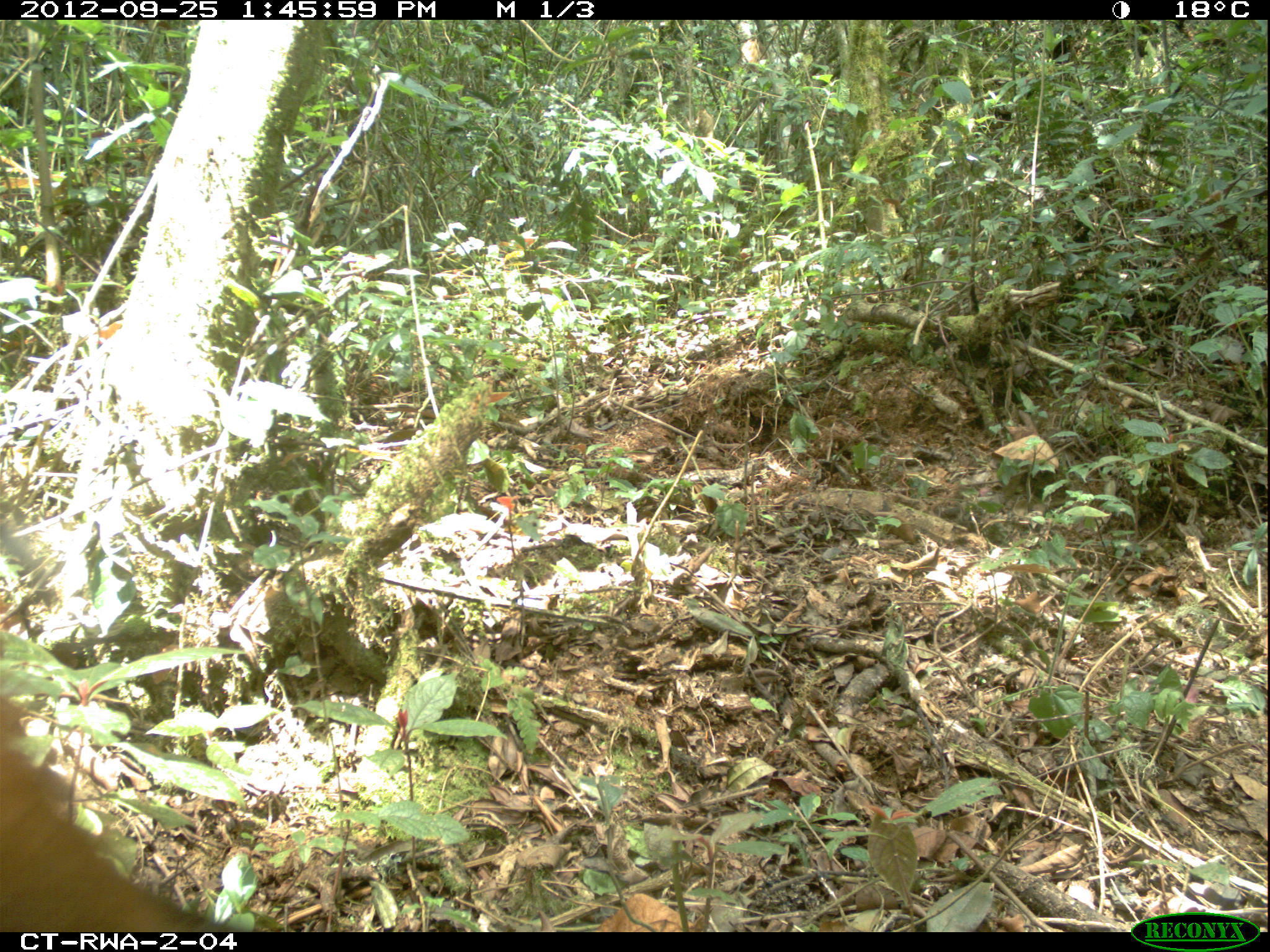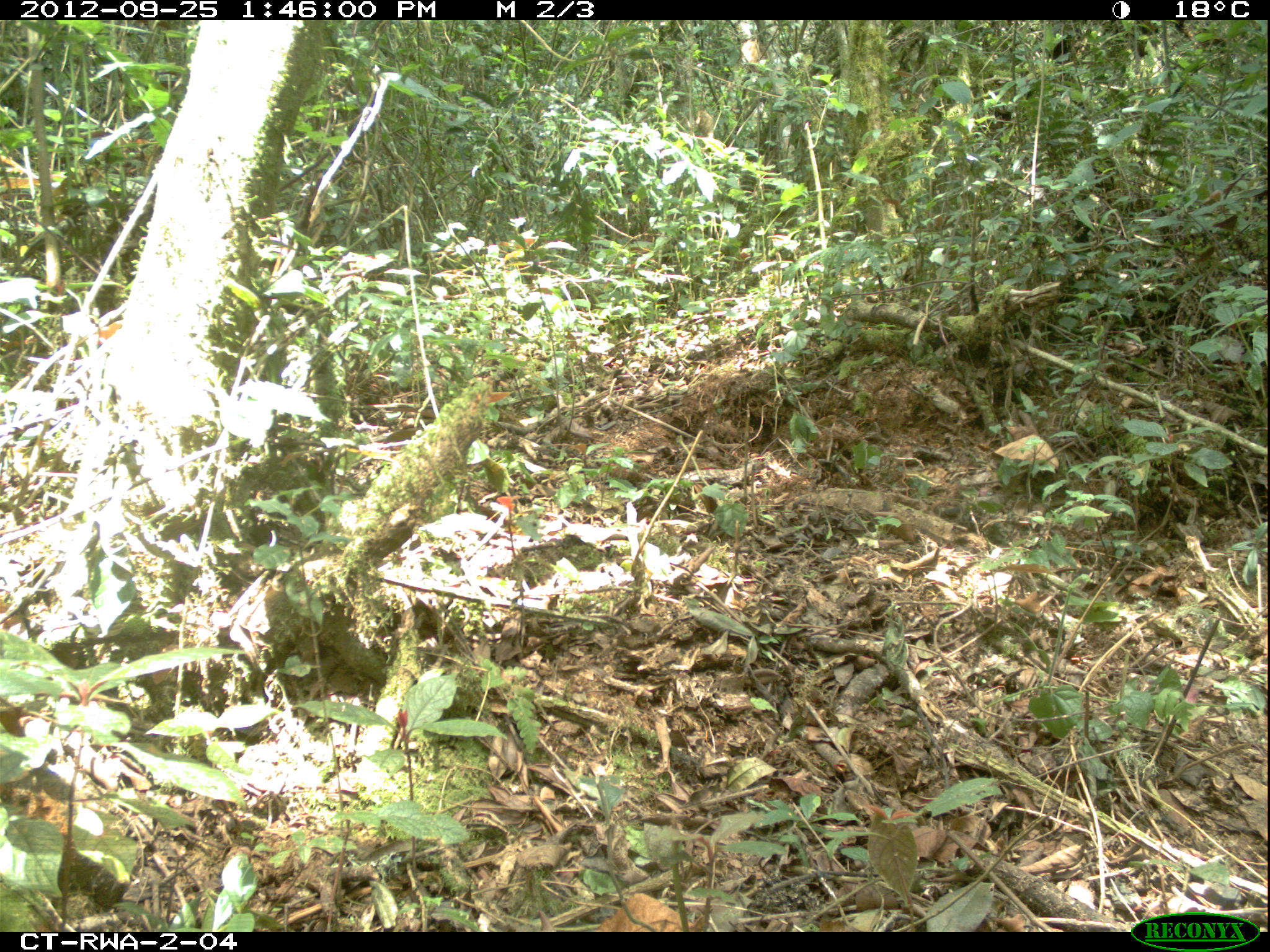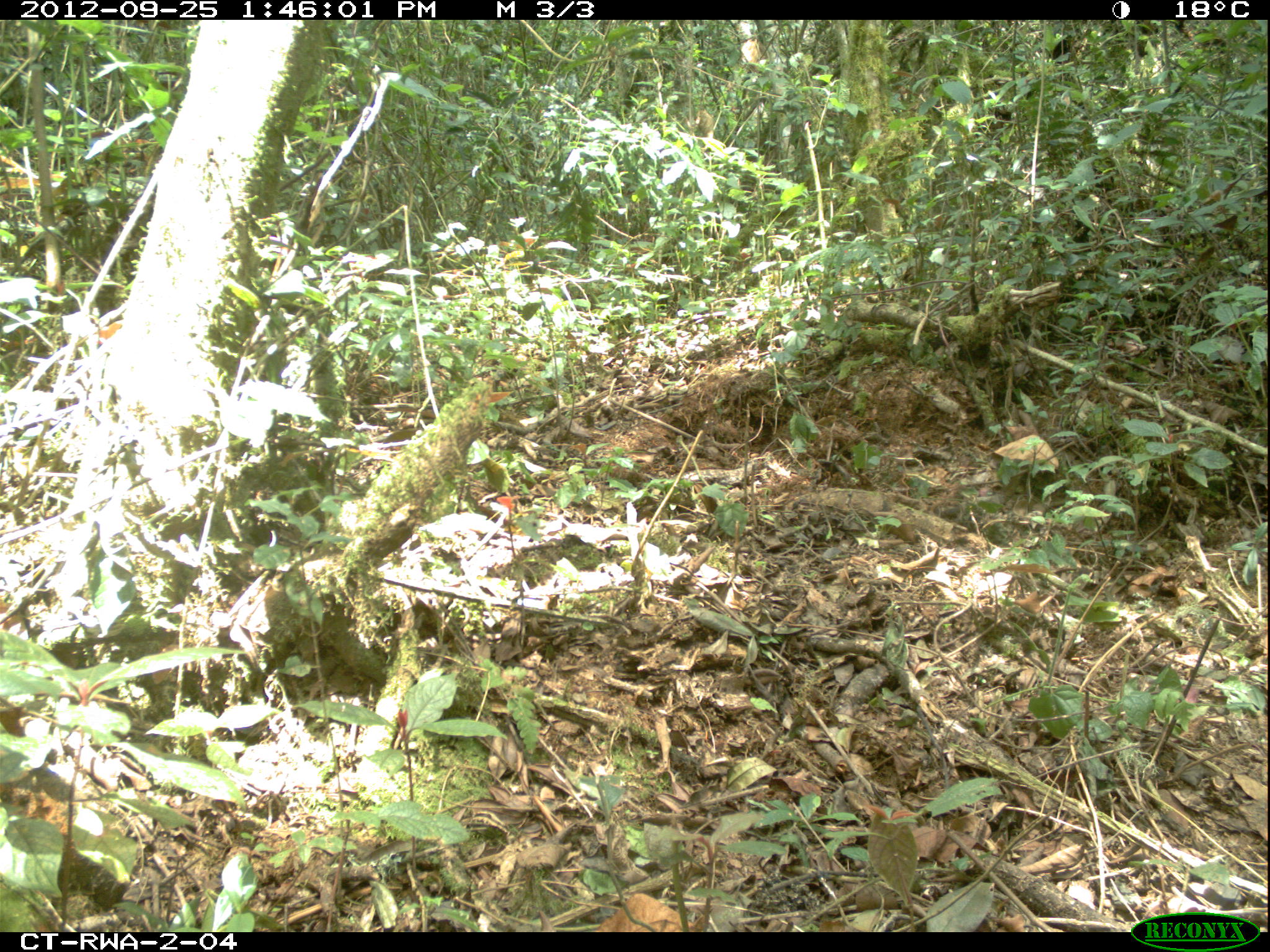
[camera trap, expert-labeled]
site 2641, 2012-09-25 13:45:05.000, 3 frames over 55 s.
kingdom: Animalia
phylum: Chordata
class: Mammalia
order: Artiodactyla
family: Bovidae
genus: Cephalophus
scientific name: Cephalophus nigrifrons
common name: black-fronted duiker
Cephalophus nigrifrons (black-fronted duiker), count 1.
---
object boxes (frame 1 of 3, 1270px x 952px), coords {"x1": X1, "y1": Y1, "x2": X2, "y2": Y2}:
cephalophus nigrifrons: {"x1": 0, "y1": 704, "x2": 264, "y2": 932}